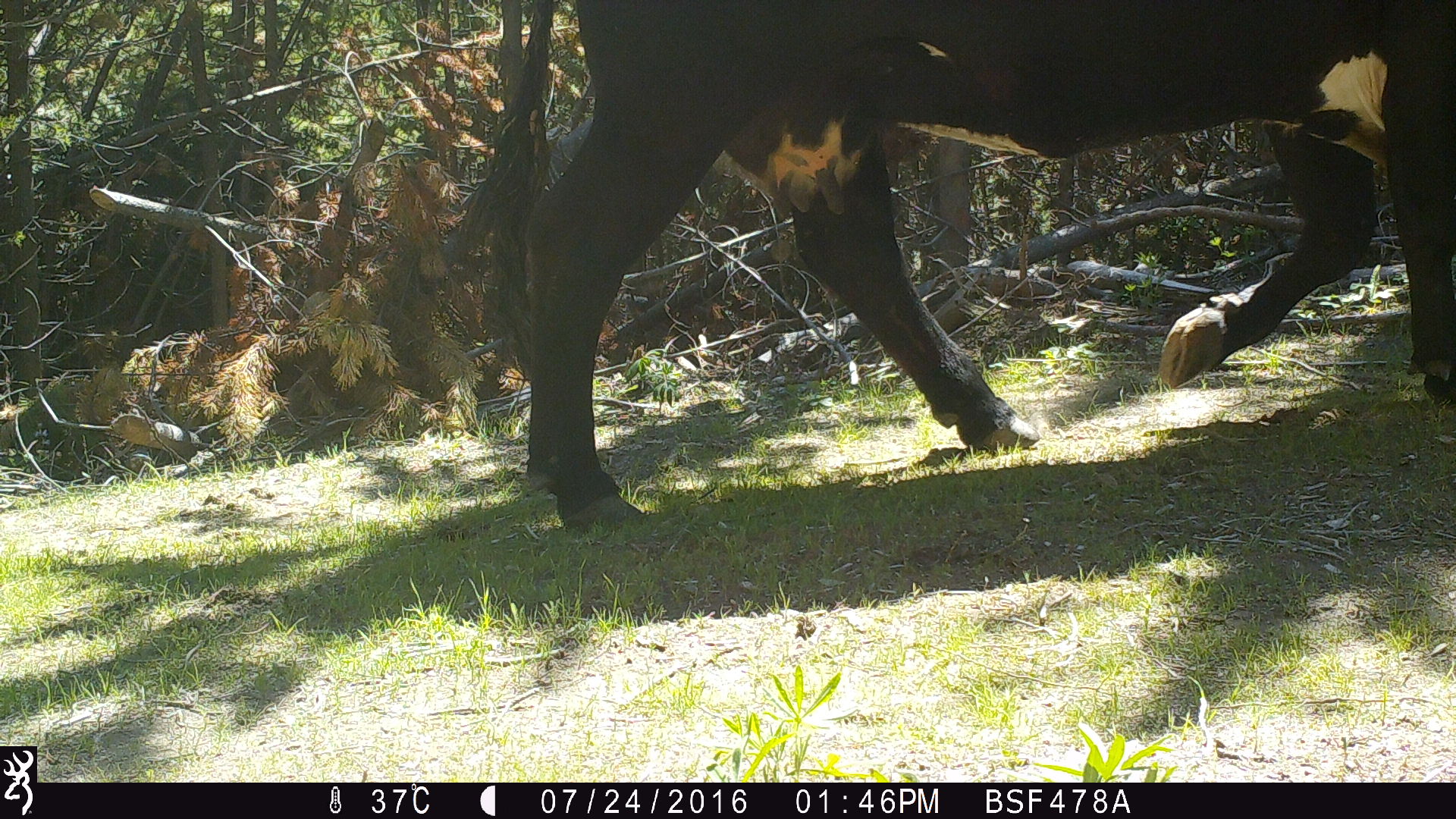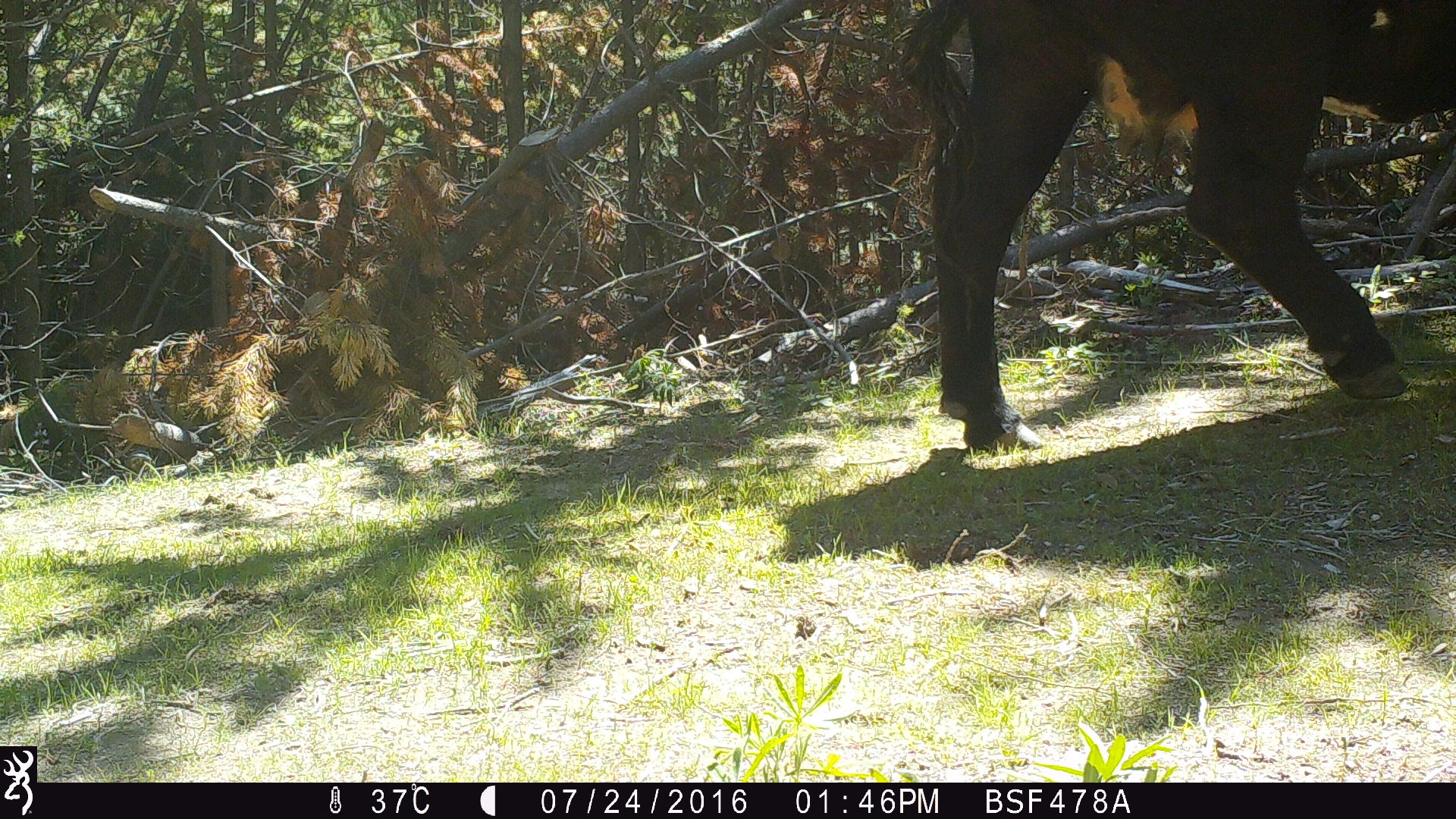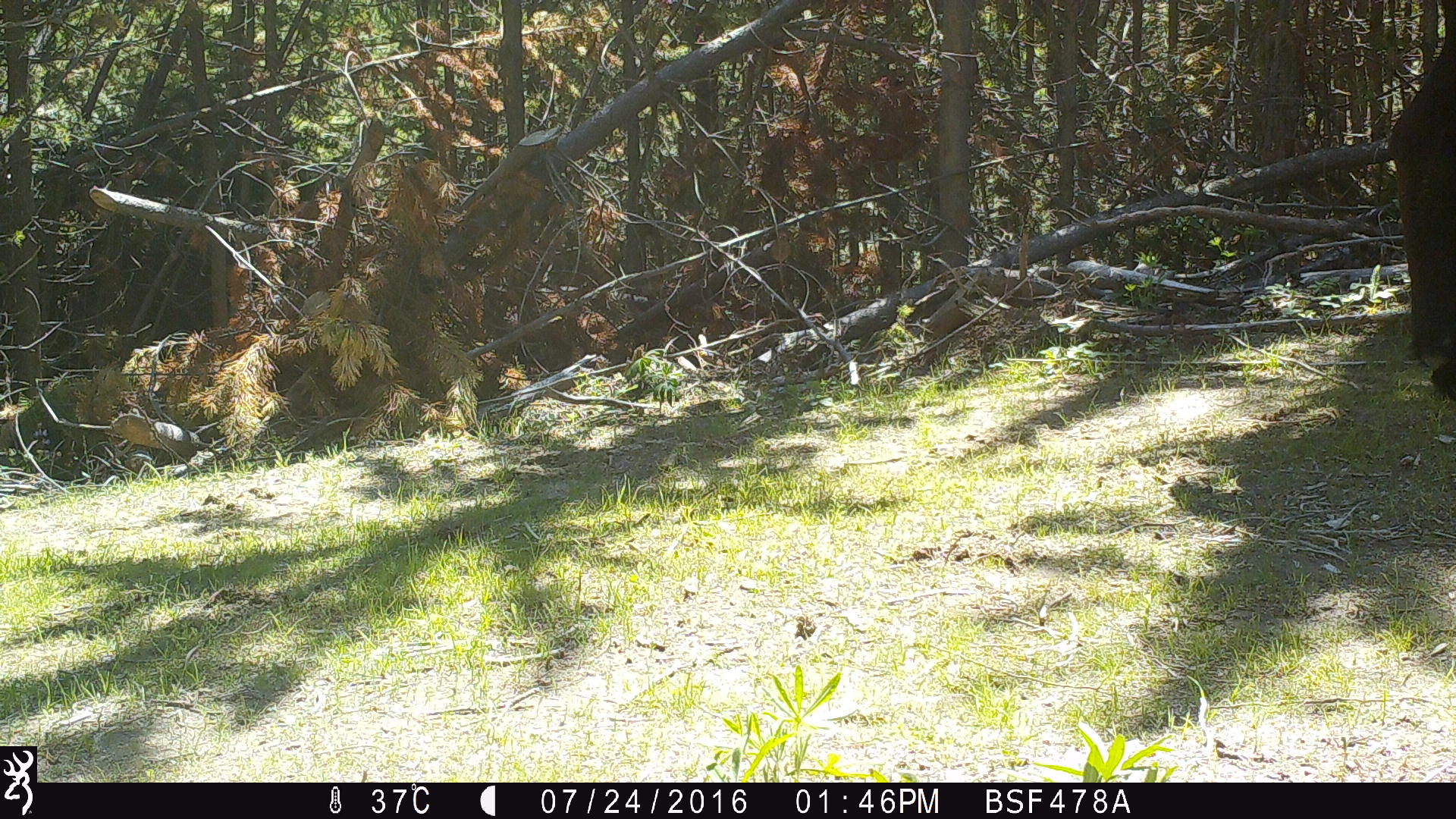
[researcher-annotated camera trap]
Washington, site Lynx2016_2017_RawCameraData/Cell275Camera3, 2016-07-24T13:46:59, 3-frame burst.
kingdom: Animalia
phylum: Chordata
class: Mammalia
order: Artiodactyla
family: Bovidae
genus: Bos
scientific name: Bos taurus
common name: domestic cattle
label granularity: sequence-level